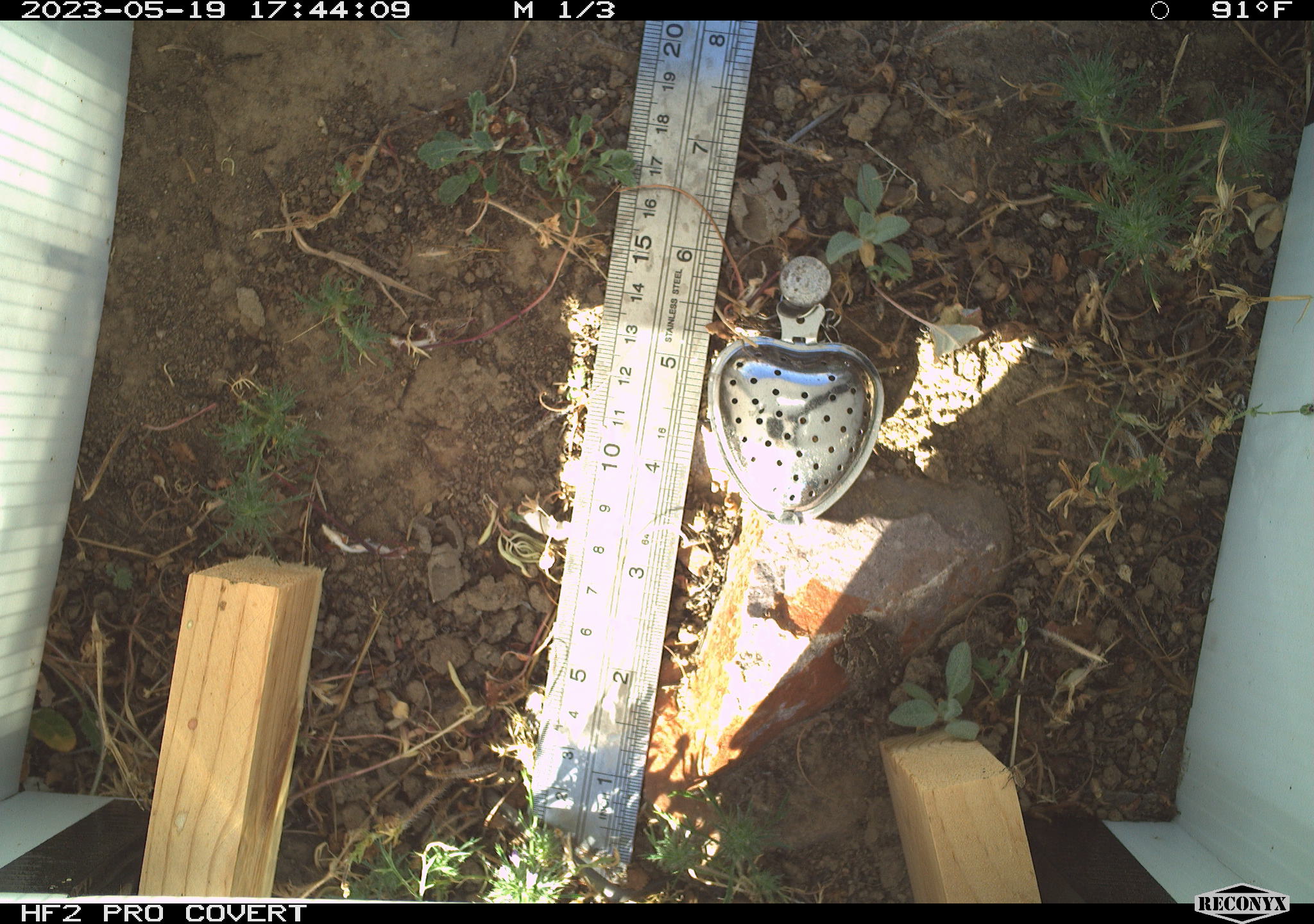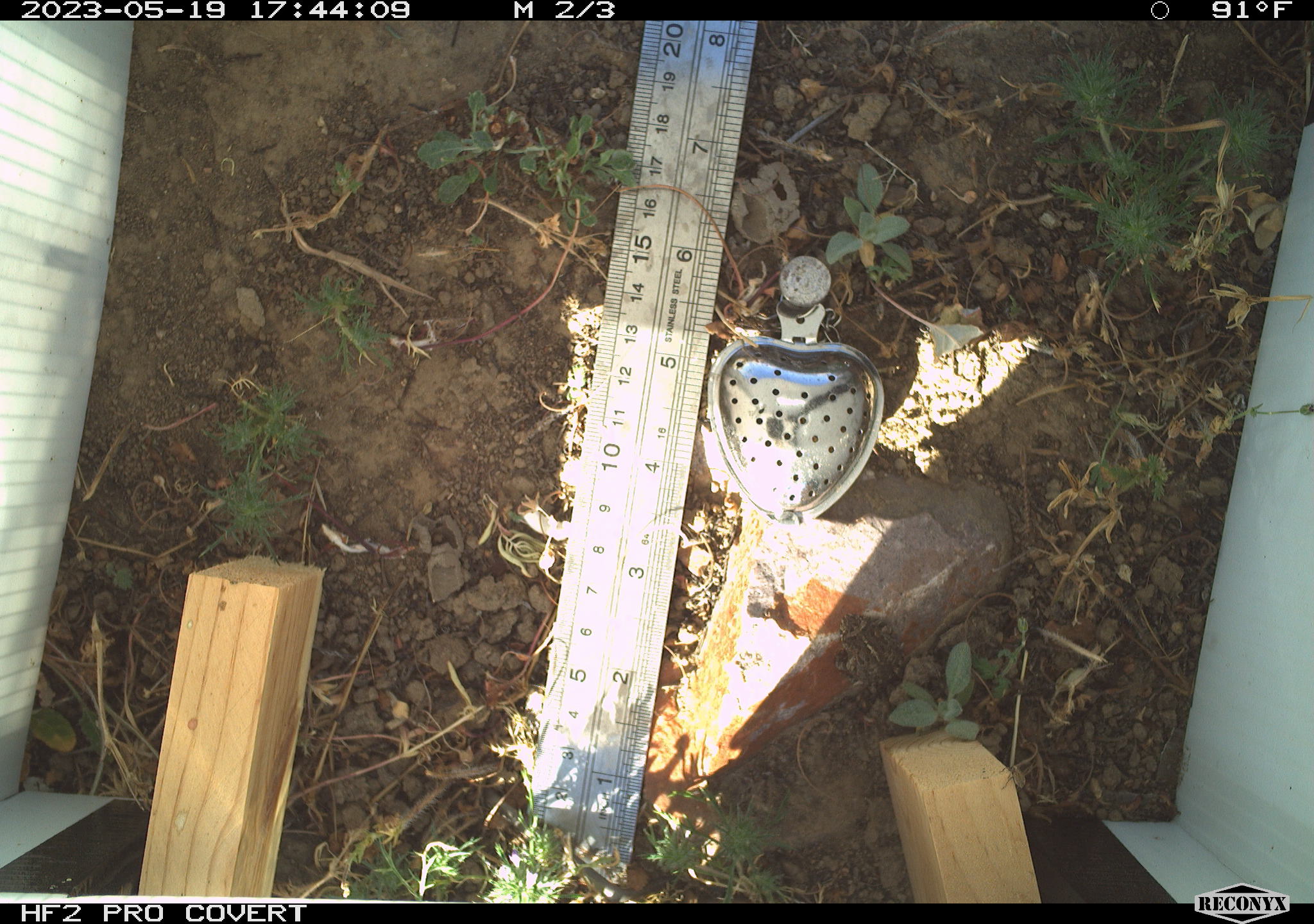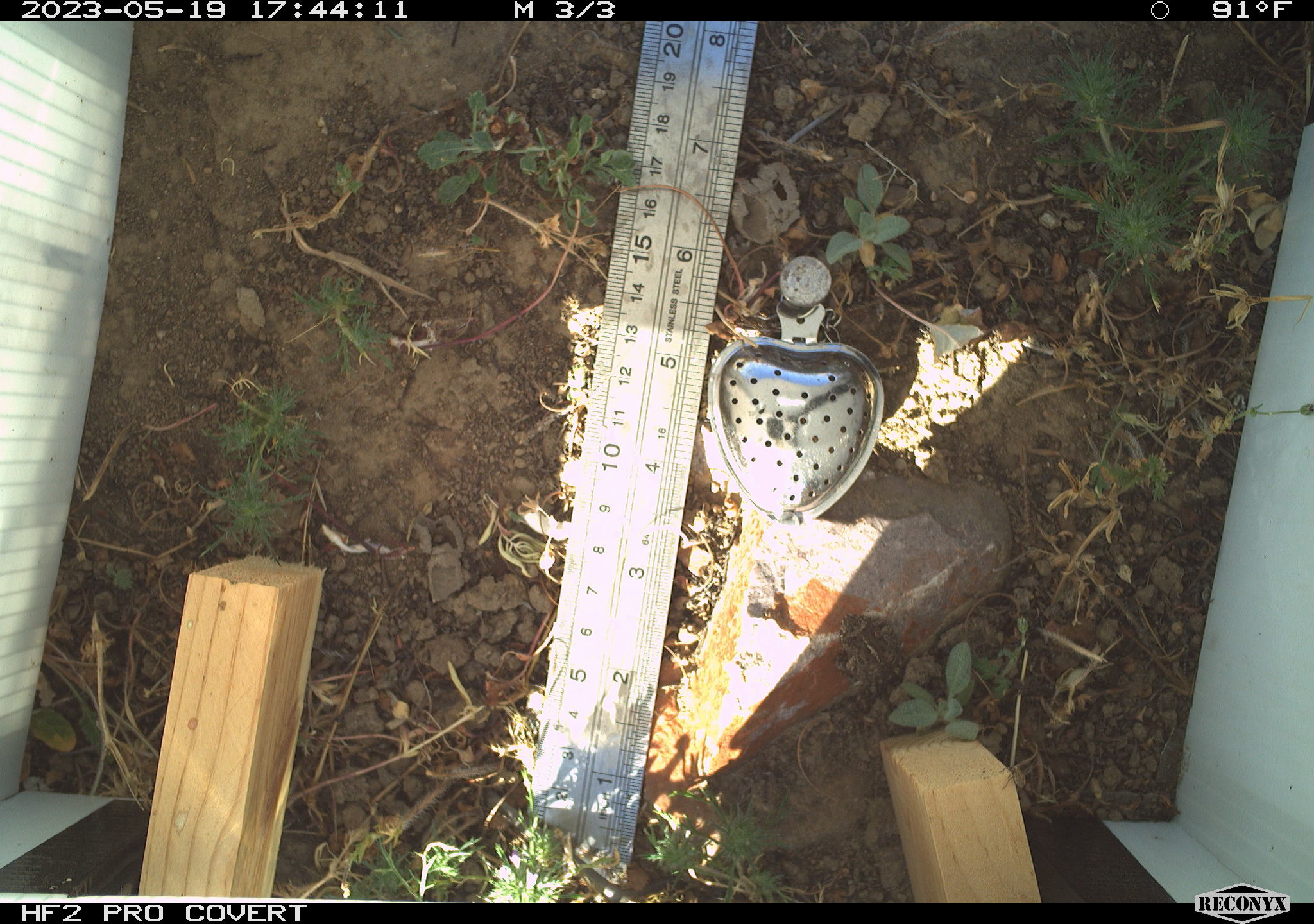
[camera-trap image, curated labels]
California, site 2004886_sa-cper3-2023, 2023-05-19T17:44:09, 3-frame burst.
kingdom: Animalia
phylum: Chordata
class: Amphibia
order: Anura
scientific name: Anura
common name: frogs